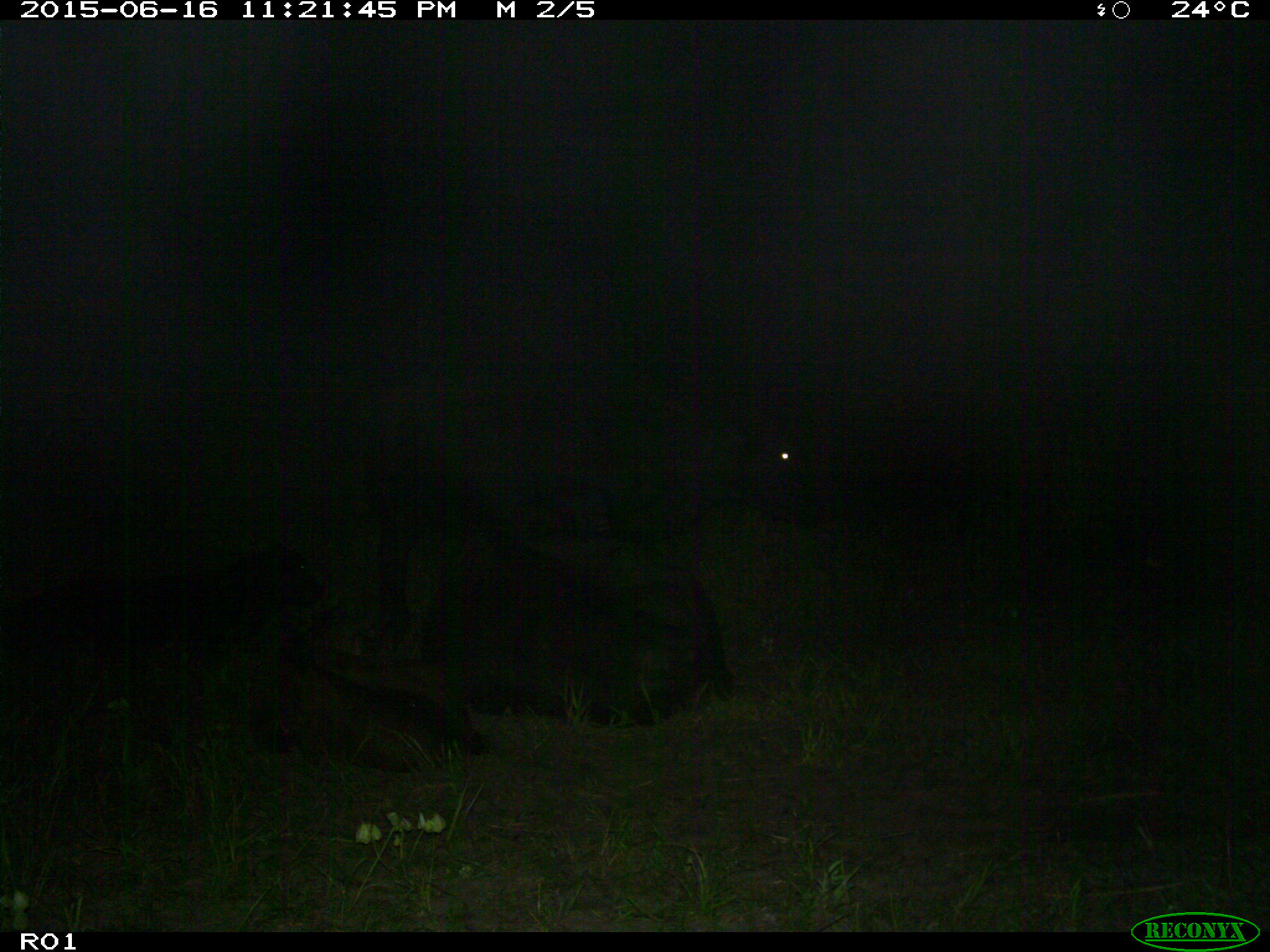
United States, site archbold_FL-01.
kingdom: Animalia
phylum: Chordata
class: Mammalia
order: Artiodactyla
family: Bovidae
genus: Bos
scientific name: Bos taurus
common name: domestic cow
Bos taurus (domestic cow).